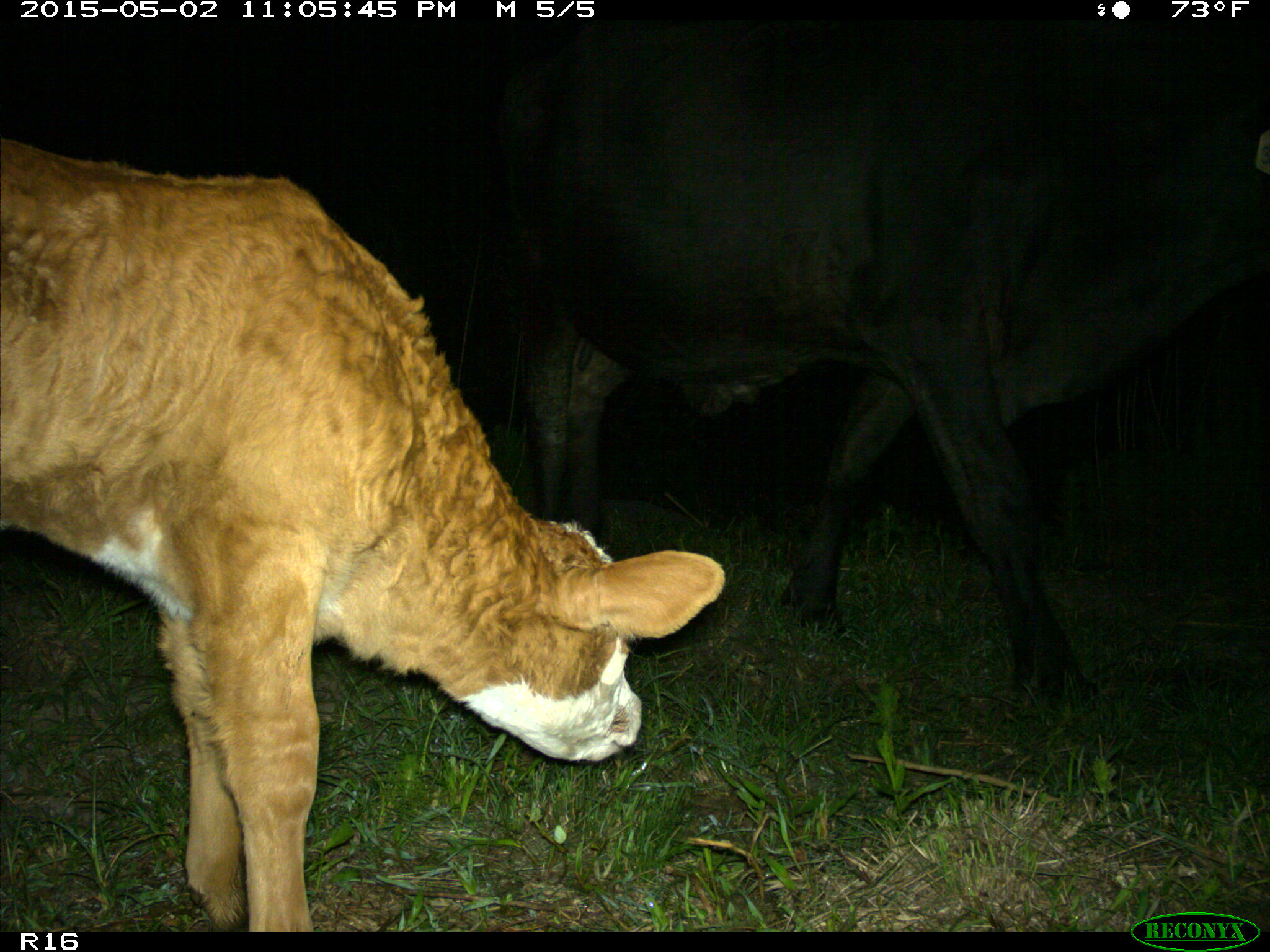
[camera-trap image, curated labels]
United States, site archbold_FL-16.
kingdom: Animalia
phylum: Chordata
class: Mammalia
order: Artiodactyla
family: Bovidae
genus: Bos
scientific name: Bos taurus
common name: domestic cow